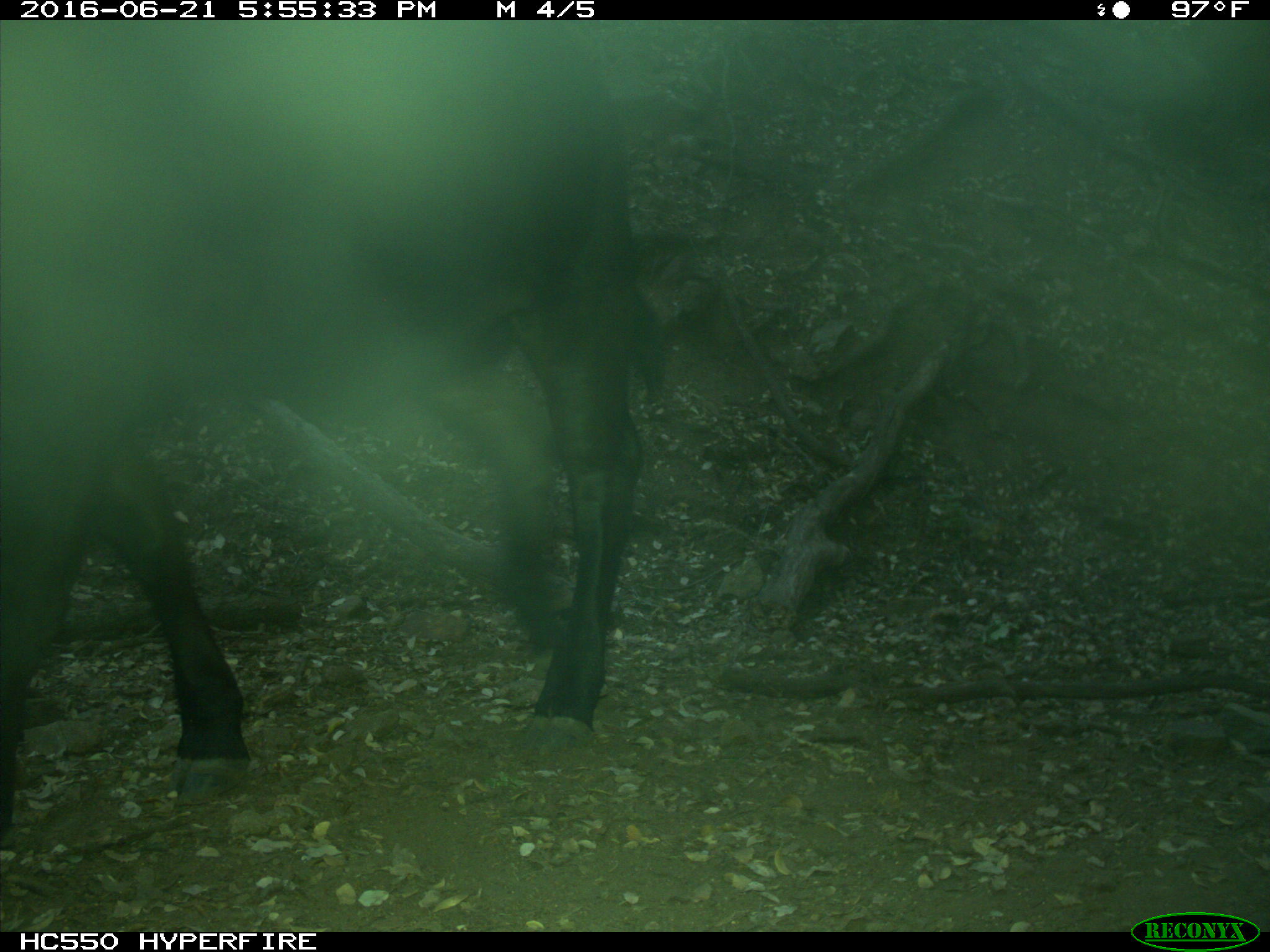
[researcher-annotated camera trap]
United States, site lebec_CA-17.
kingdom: Animalia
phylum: Chordata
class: Mammalia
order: Artiodactyla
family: Bovidae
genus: Bos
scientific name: Bos taurus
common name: domestic cow